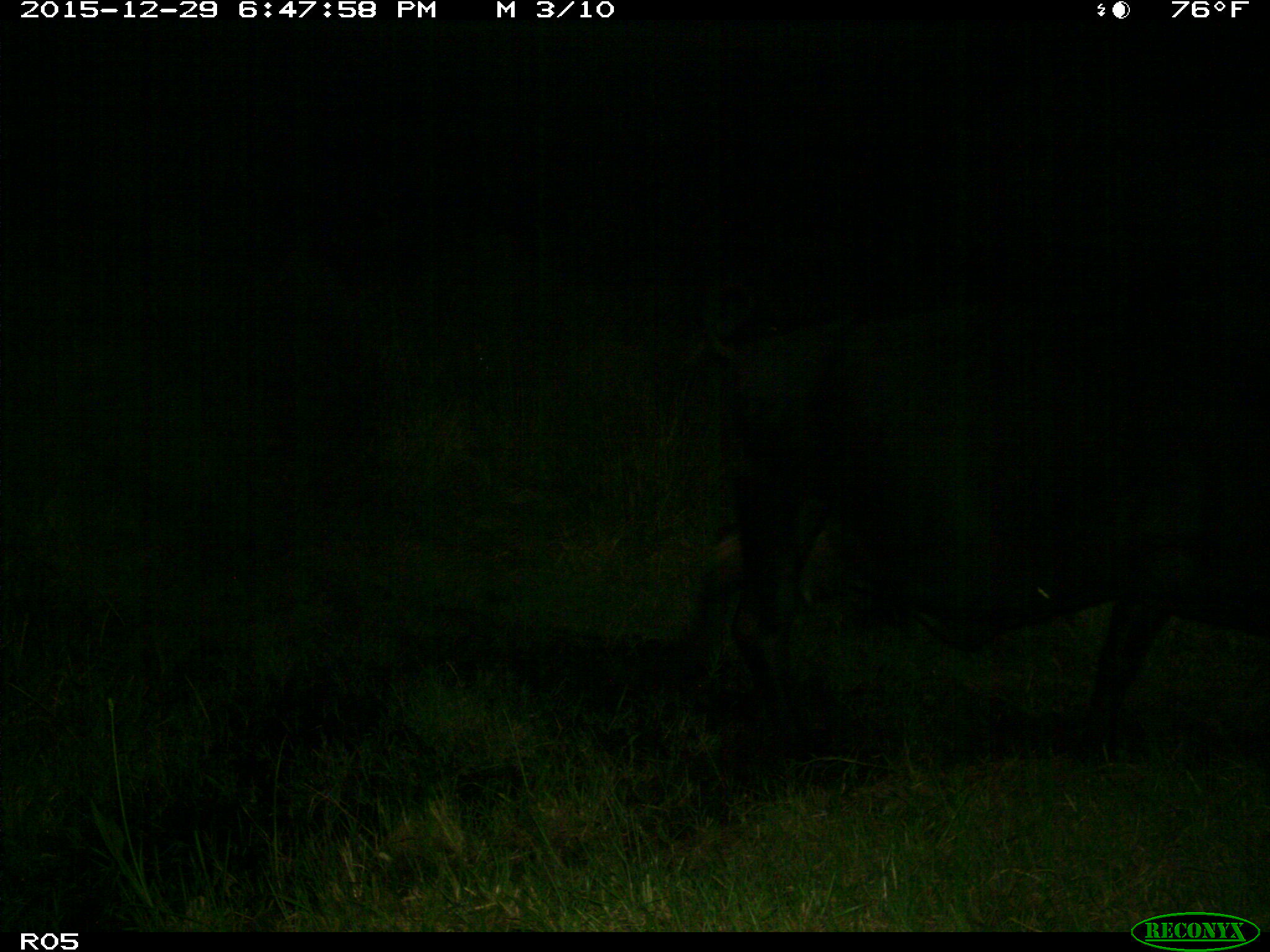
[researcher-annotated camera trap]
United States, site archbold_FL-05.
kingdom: Animalia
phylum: Chordata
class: Mammalia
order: Artiodactyla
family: Bovidae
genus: Bos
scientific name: Bos taurus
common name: domestic cow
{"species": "Bos taurus (domestic cow)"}